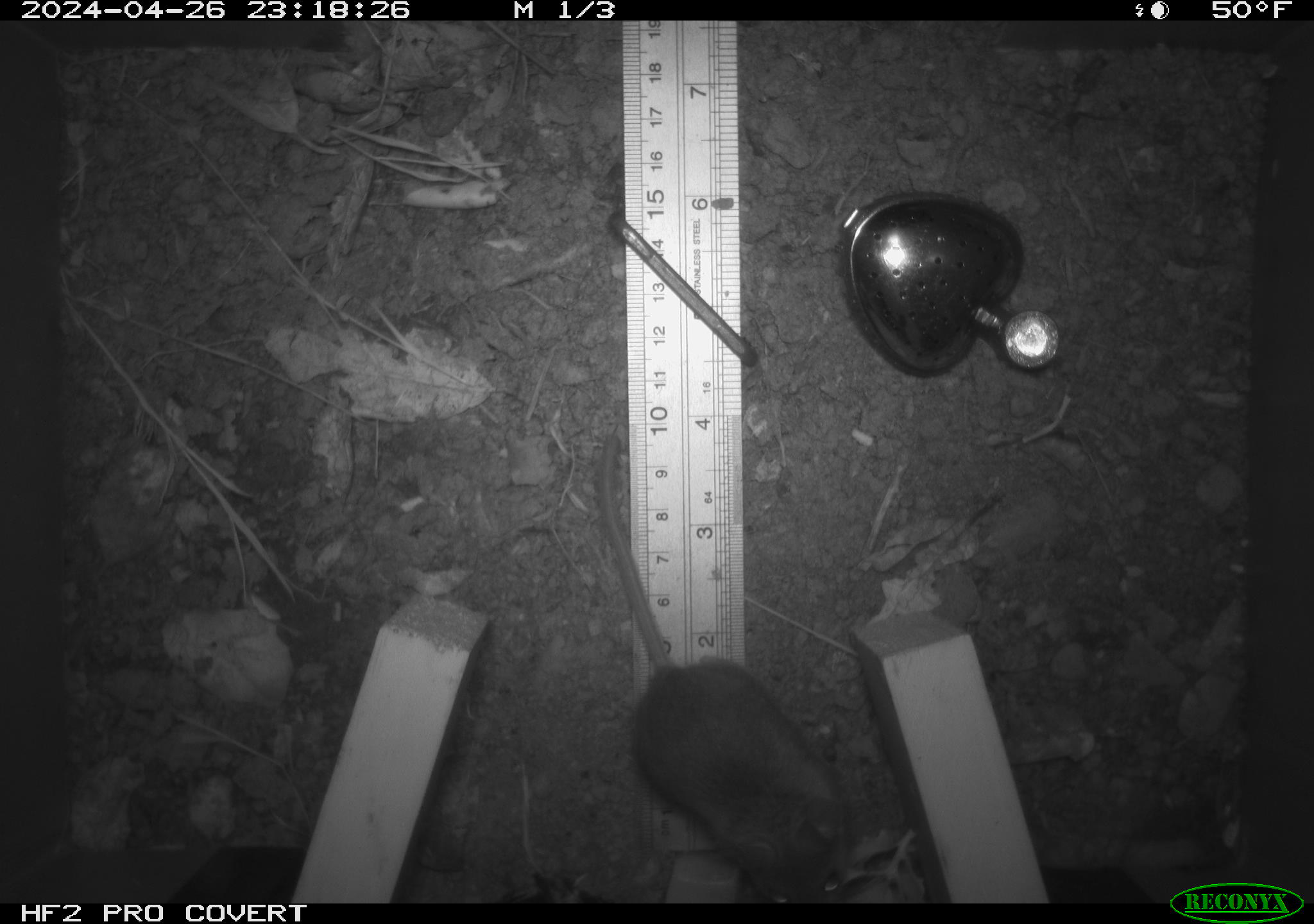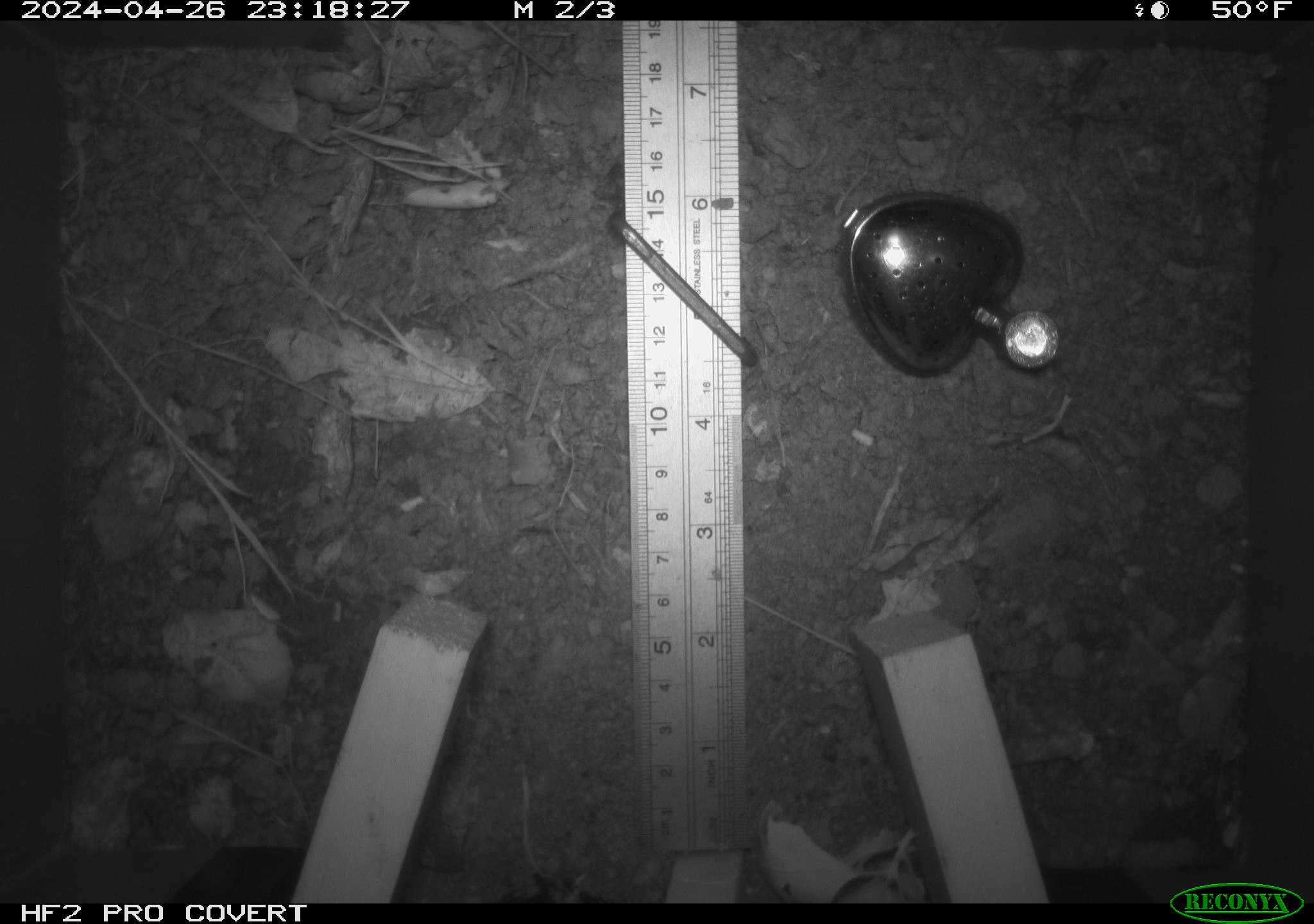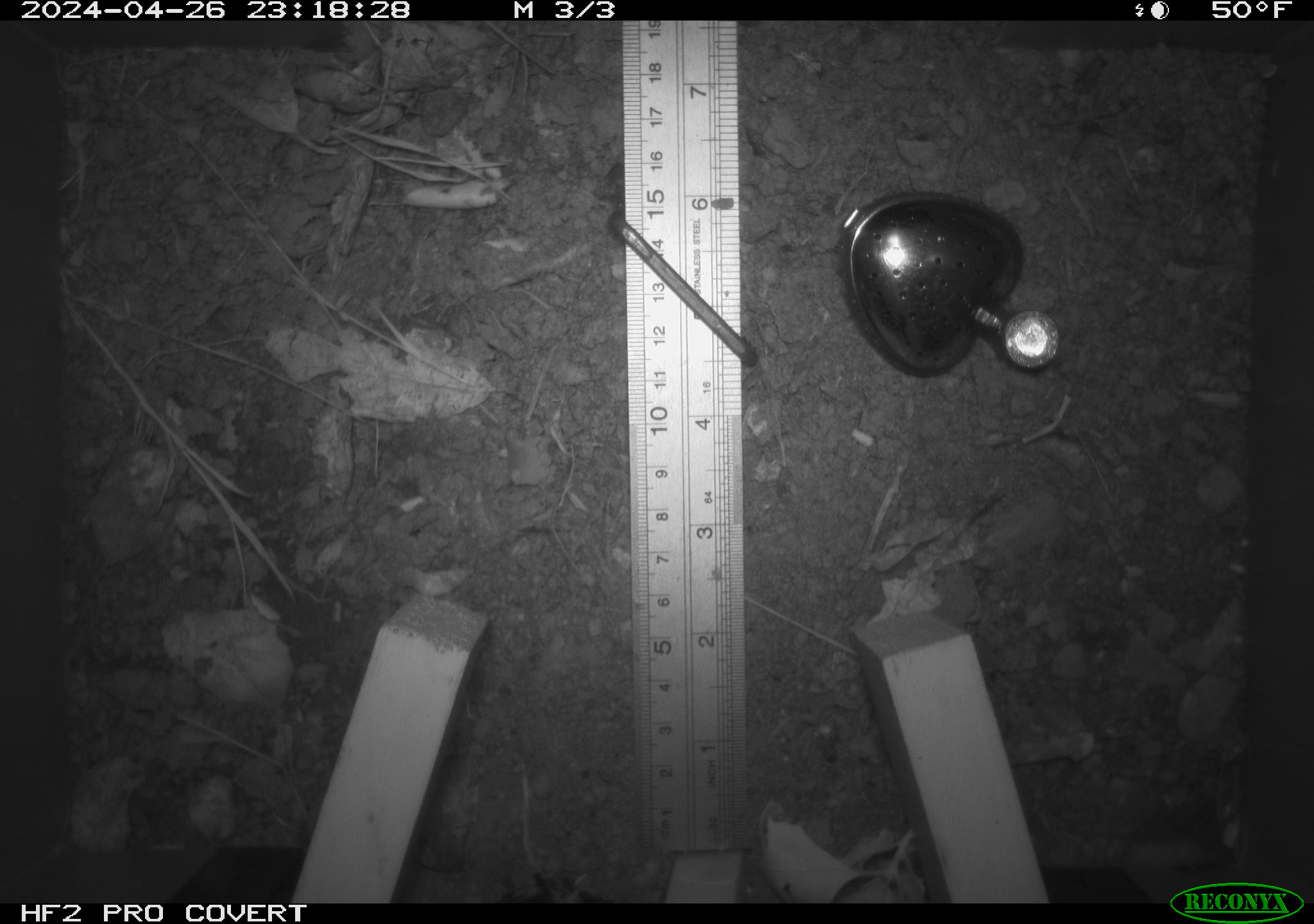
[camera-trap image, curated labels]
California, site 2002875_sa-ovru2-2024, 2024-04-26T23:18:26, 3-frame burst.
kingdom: Animalia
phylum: Chordata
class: Mammalia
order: Rodentia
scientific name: Rodentia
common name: rodent